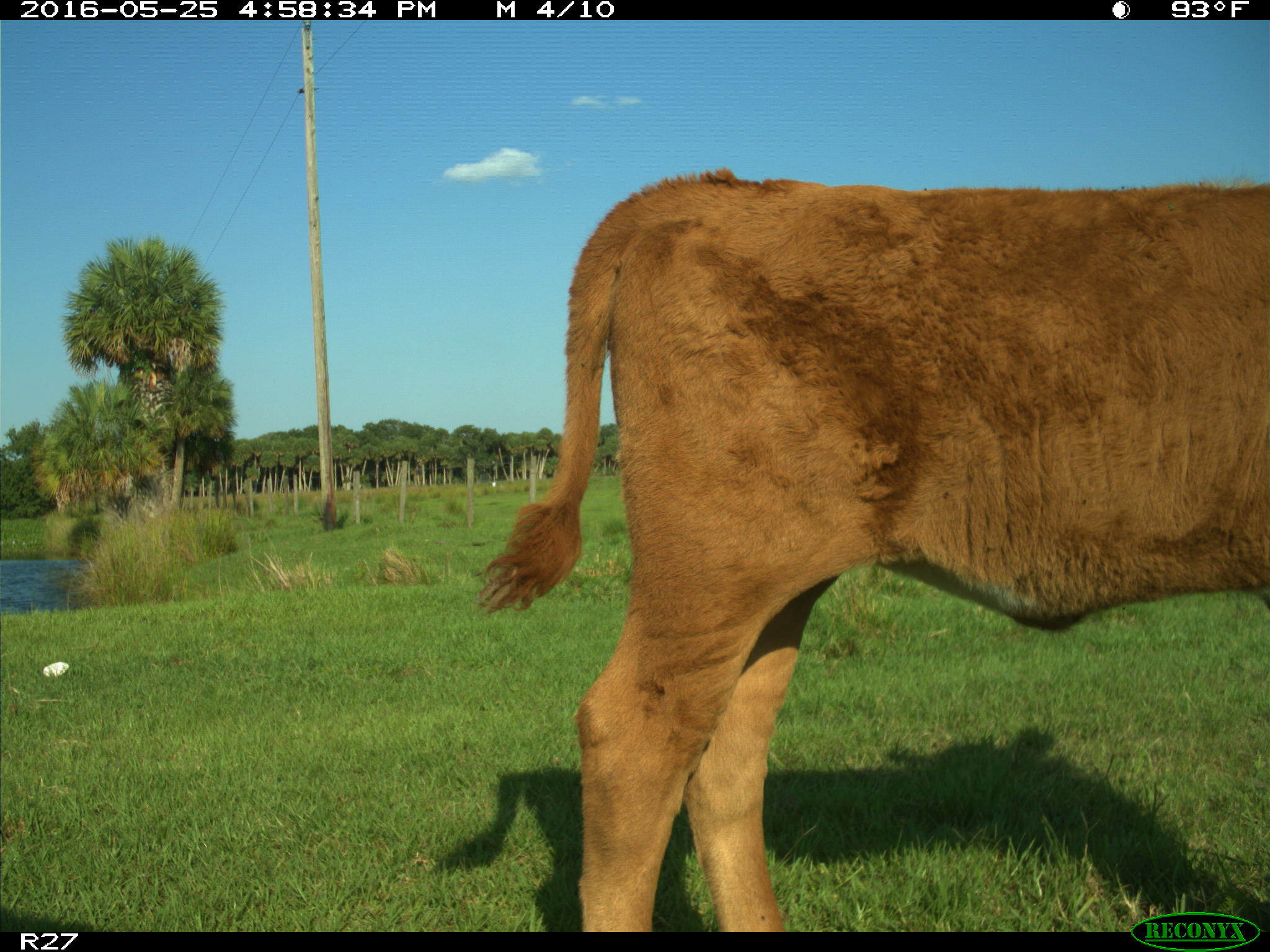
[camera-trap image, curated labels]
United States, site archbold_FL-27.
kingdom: Animalia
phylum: Chordata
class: Mammalia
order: Artiodactyla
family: Bovidae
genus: Bos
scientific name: Bos taurus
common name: domestic cow